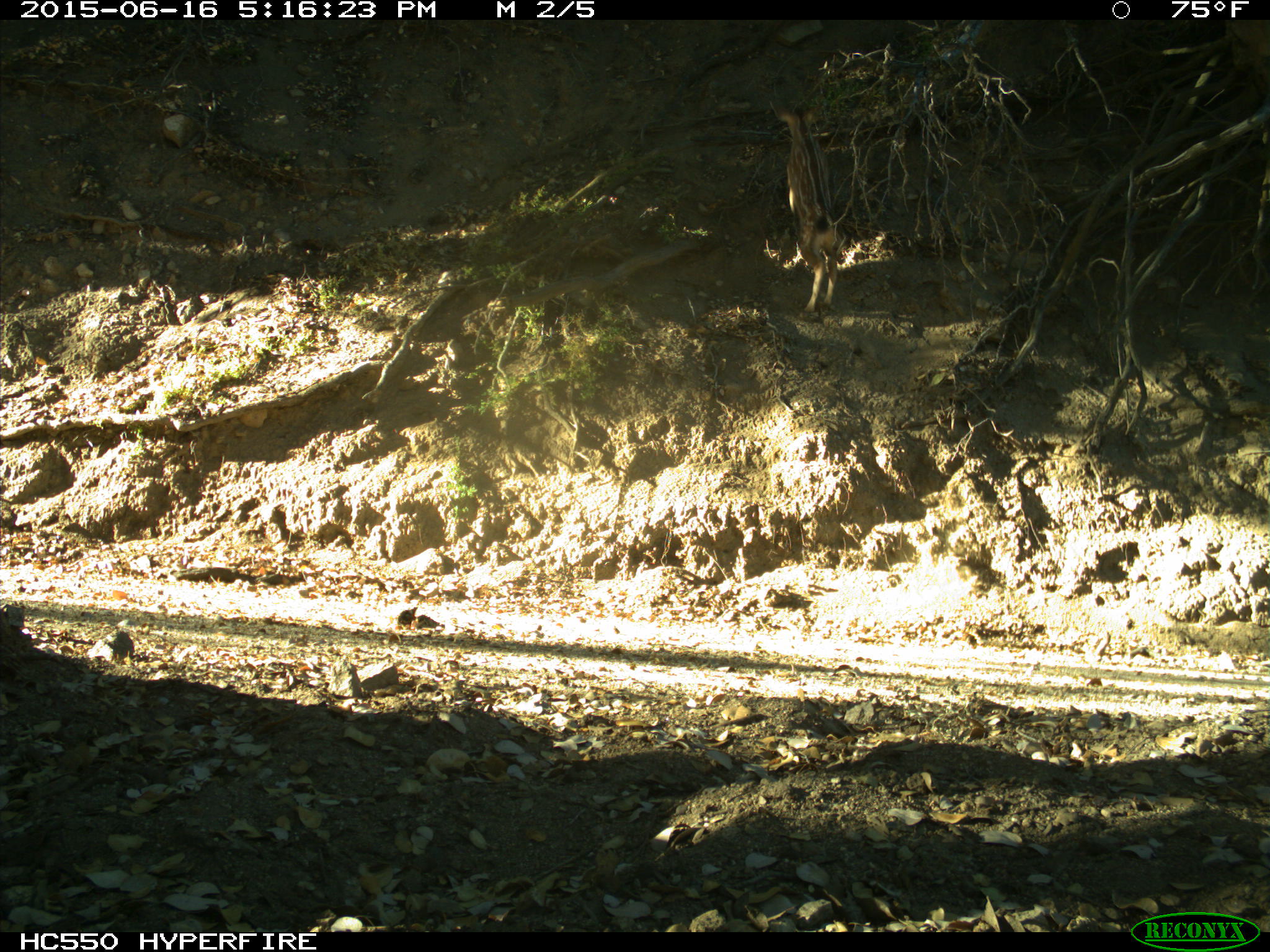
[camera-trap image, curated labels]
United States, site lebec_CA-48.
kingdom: Animalia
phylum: Chordata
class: Mammalia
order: Artiodactyla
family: Cervidae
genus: Odocoileus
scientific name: Odocoileus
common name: deer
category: unidentified deer